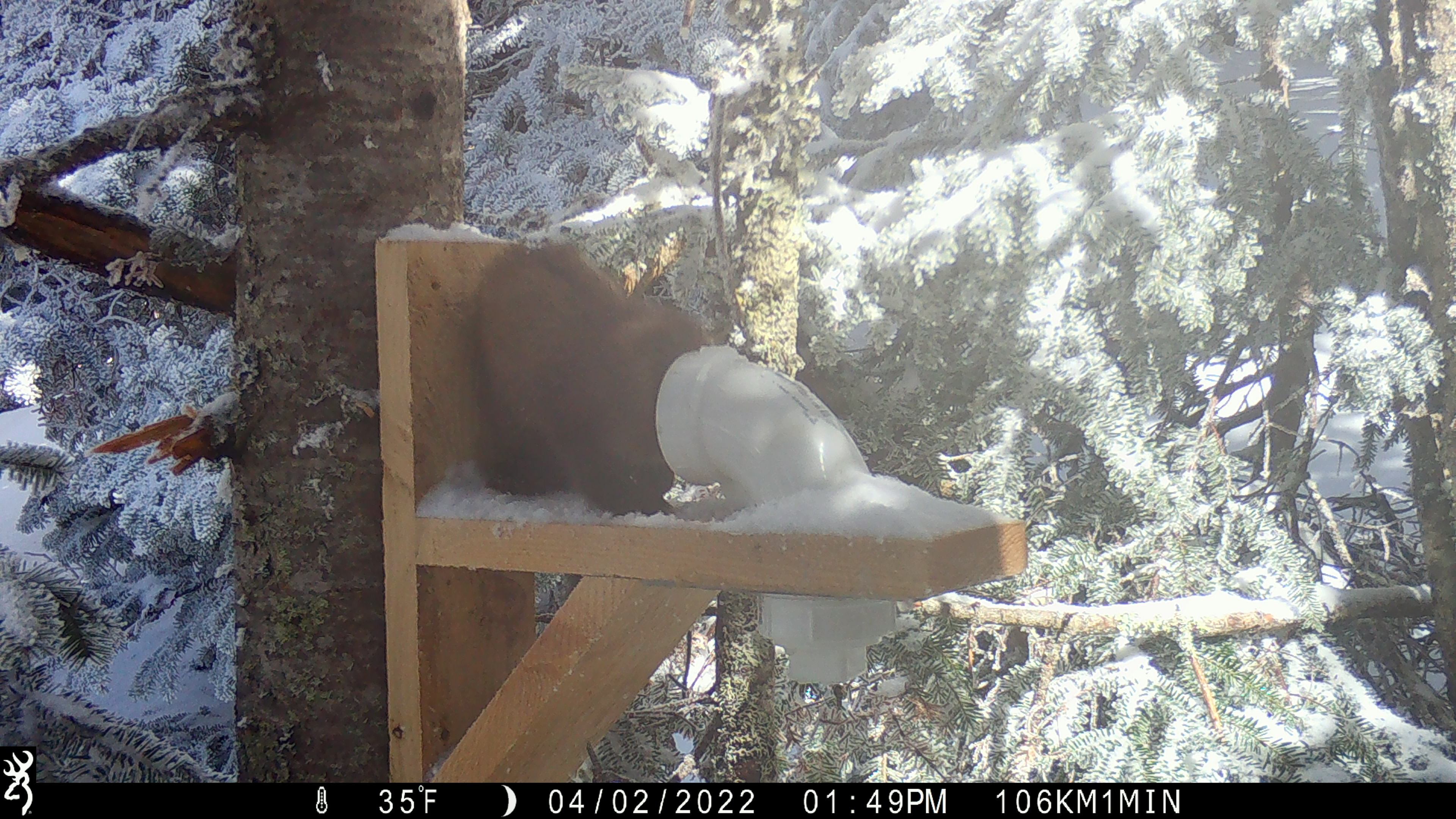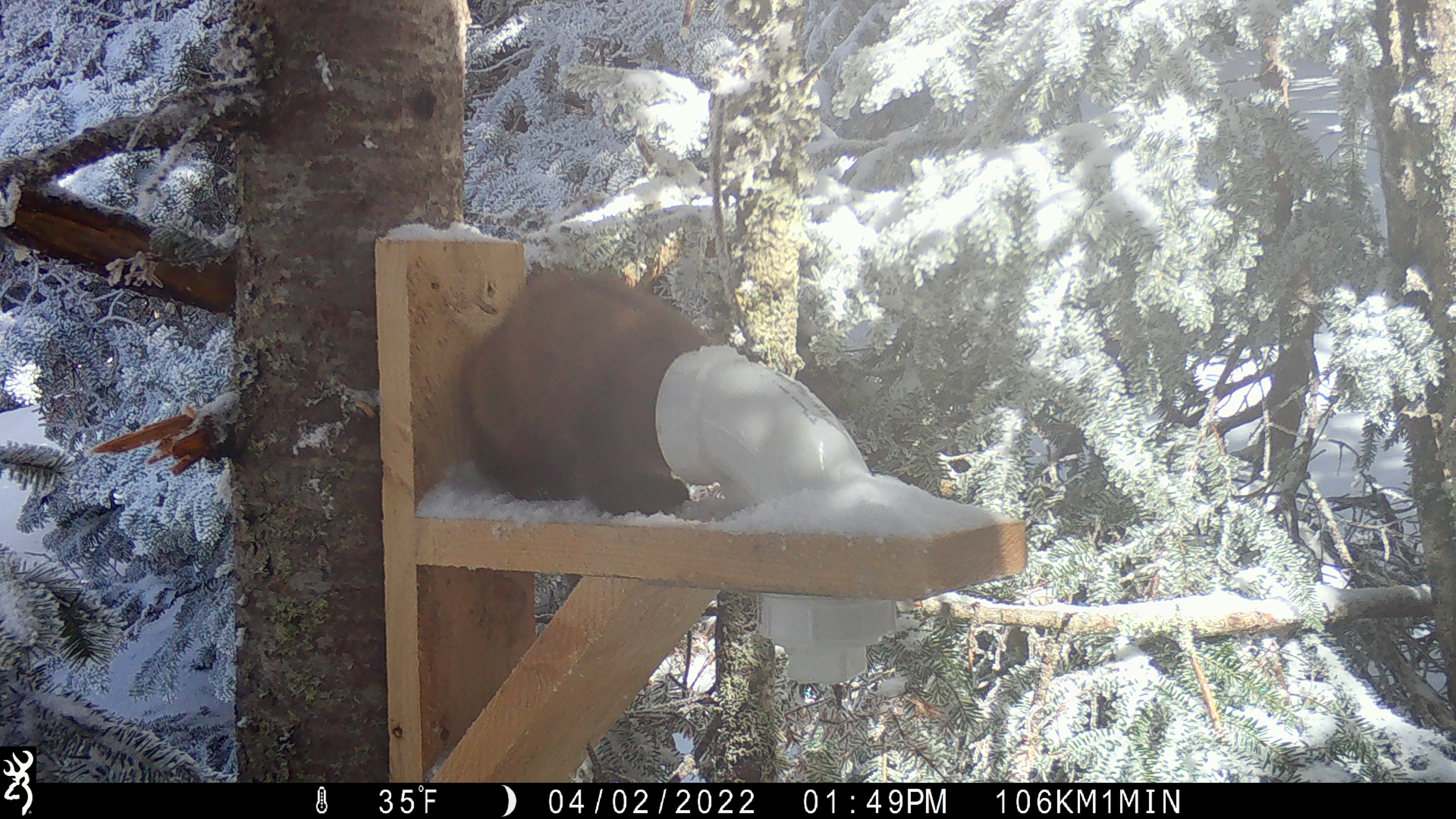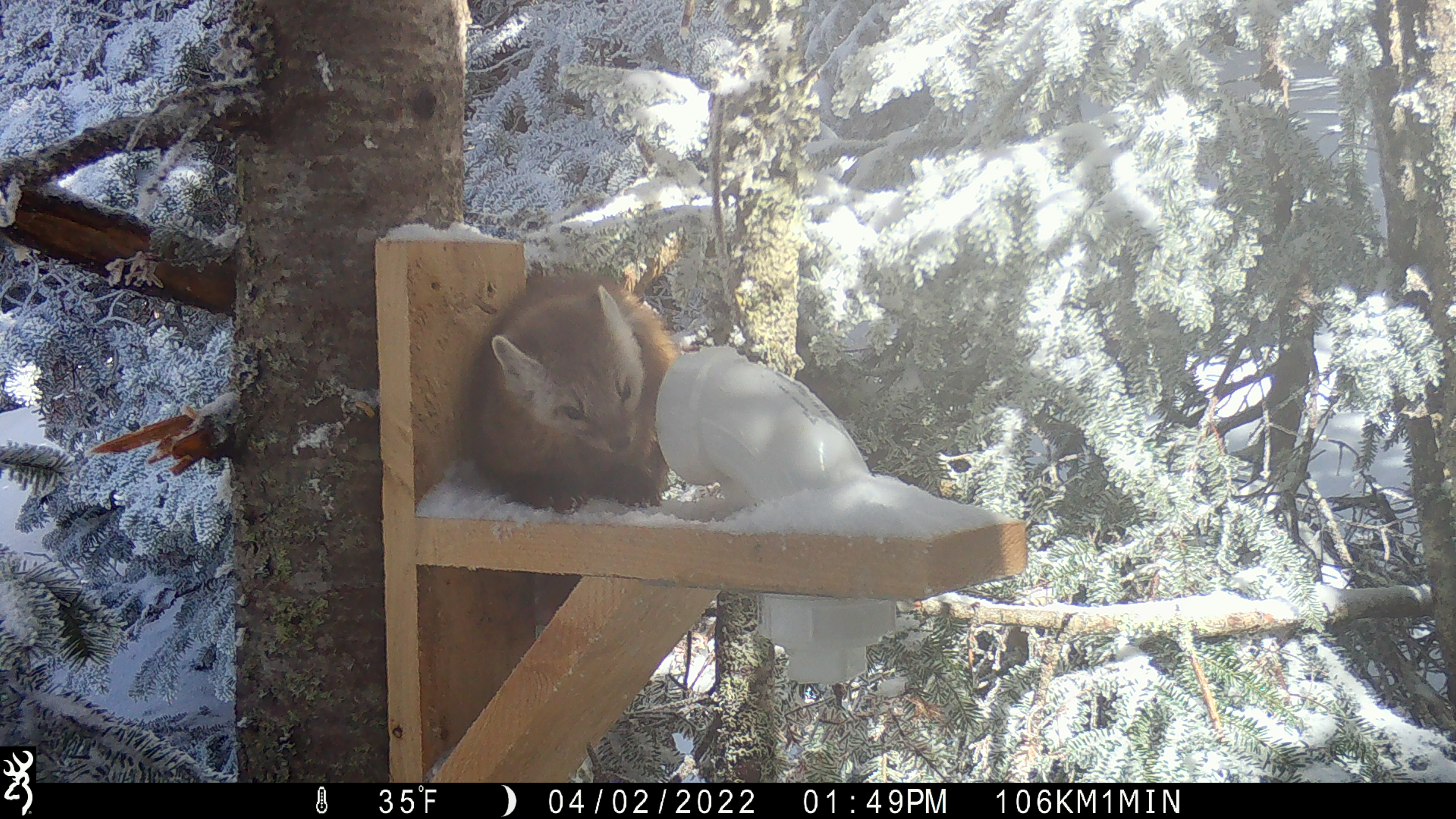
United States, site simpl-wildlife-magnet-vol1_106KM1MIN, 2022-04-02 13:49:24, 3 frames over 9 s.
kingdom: Animalia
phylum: Chordata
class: Mammalia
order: Carnivora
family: Mustelidae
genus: Martes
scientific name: Martes americana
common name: american marten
American marten (Martes americana).